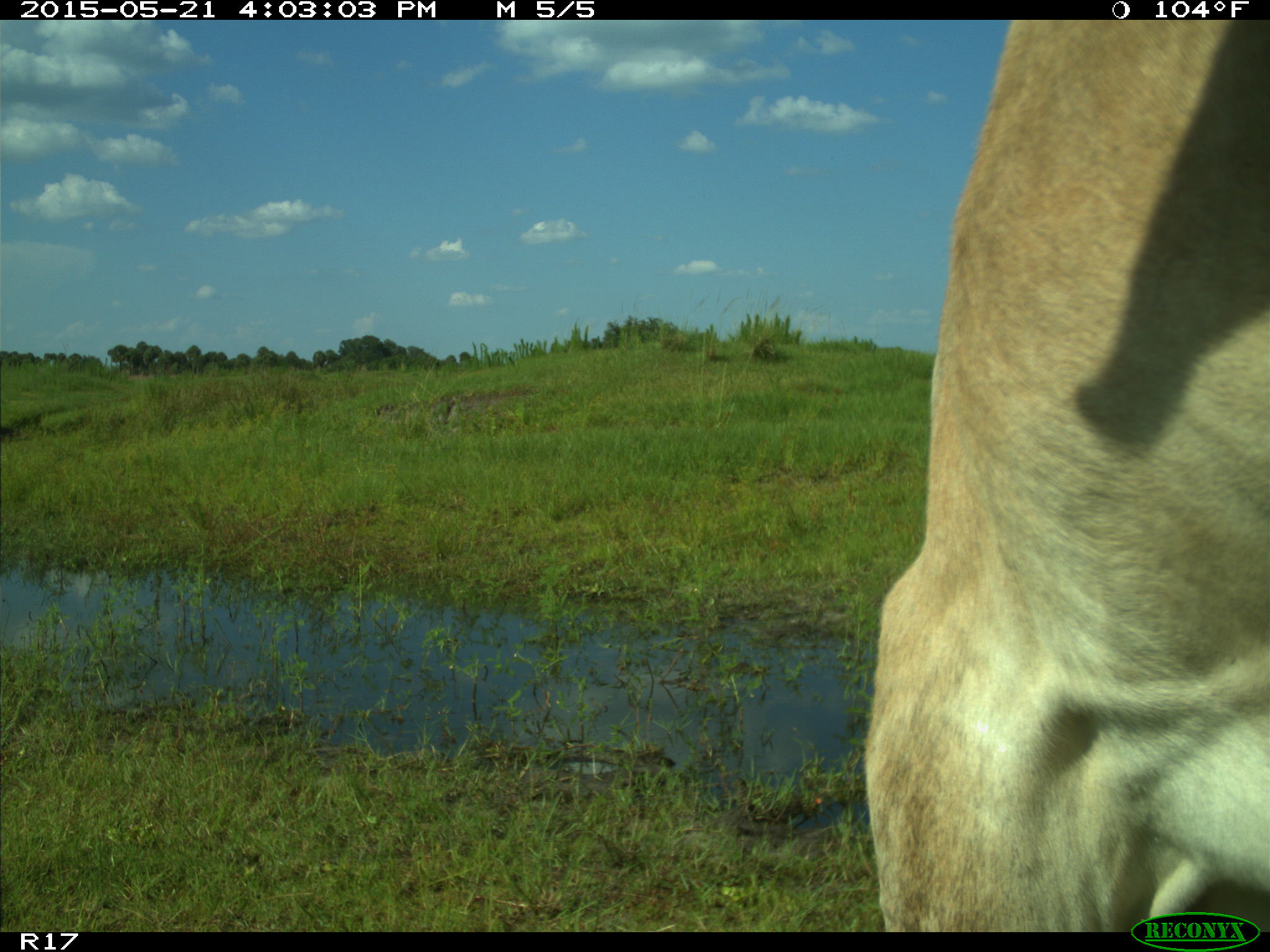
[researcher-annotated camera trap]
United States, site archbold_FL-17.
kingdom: Animalia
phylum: Chordata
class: Mammalia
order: Artiodactyla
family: Bovidae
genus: Bos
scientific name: Bos taurus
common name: domestic cow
Bos taurus (domestic cow).